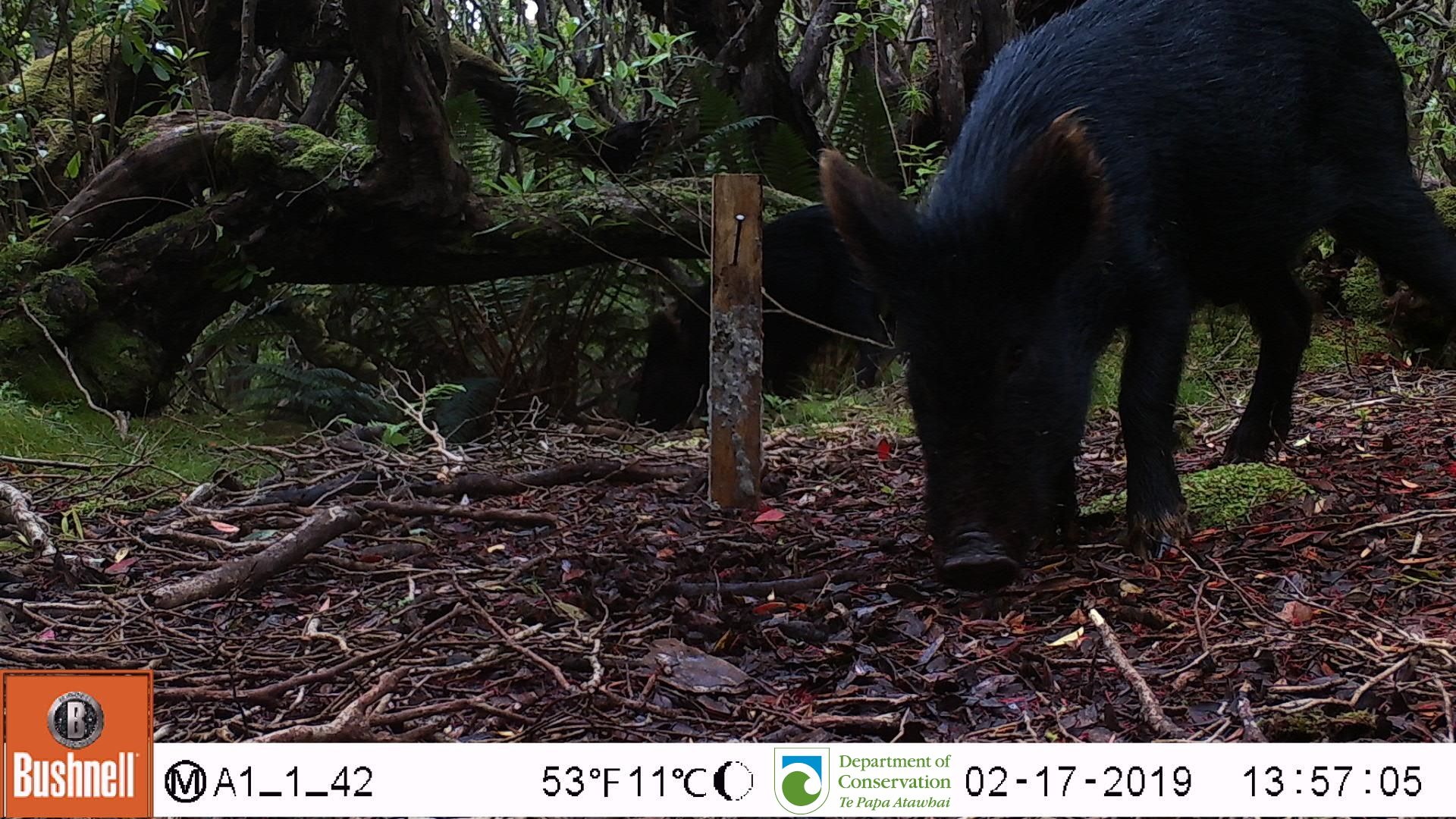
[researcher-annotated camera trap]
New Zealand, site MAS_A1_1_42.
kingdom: Animalia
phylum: Chordata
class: Mammalia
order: Artiodactyla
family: Suidae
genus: Sus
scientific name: Sus scrofa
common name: pig